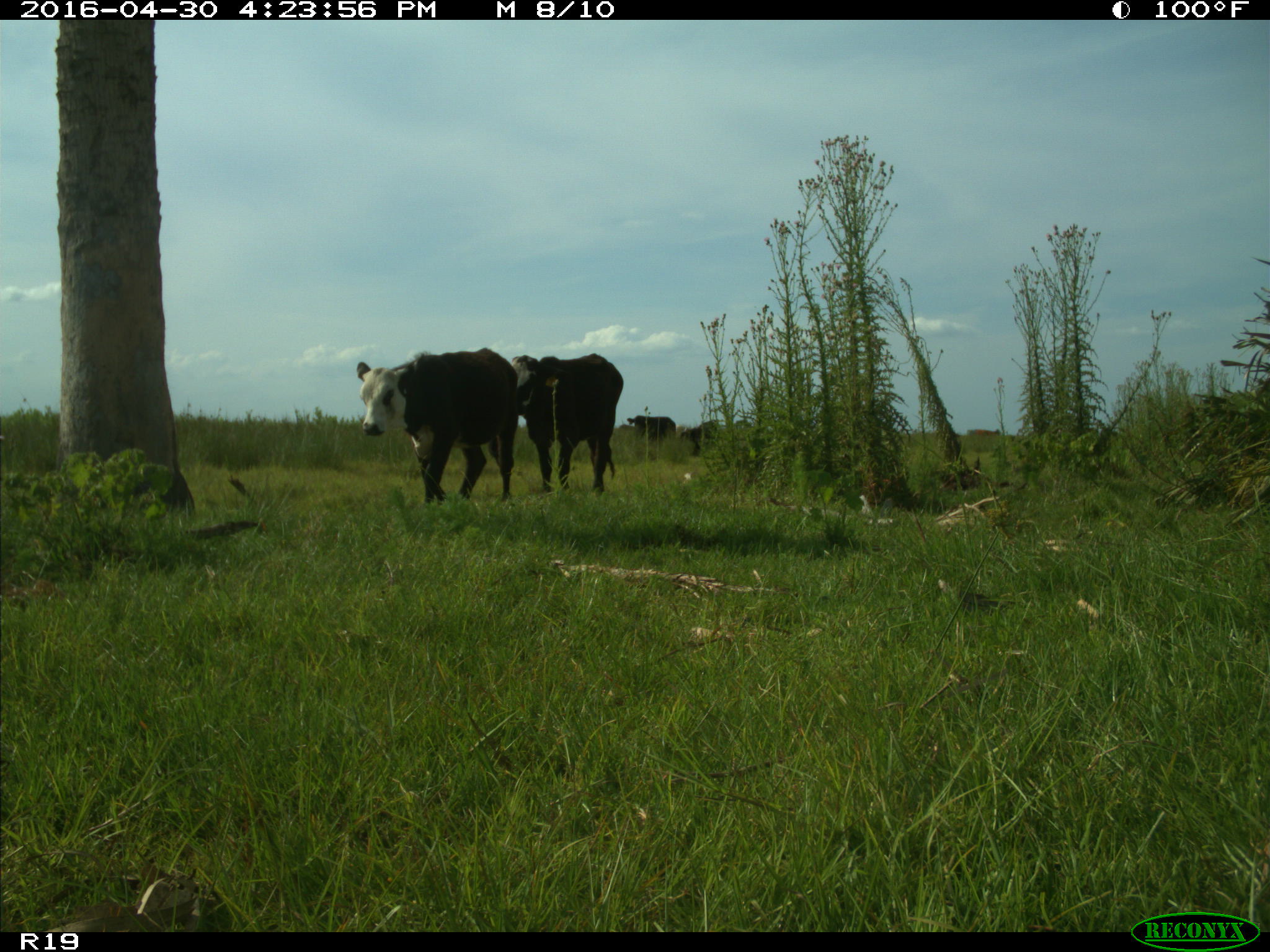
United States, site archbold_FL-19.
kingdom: Animalia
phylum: Chordata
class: Mammalia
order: Artiodactyla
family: Bovidae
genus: Bos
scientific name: Bos taurus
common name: domestic cow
Bos taurus (domestic cow).